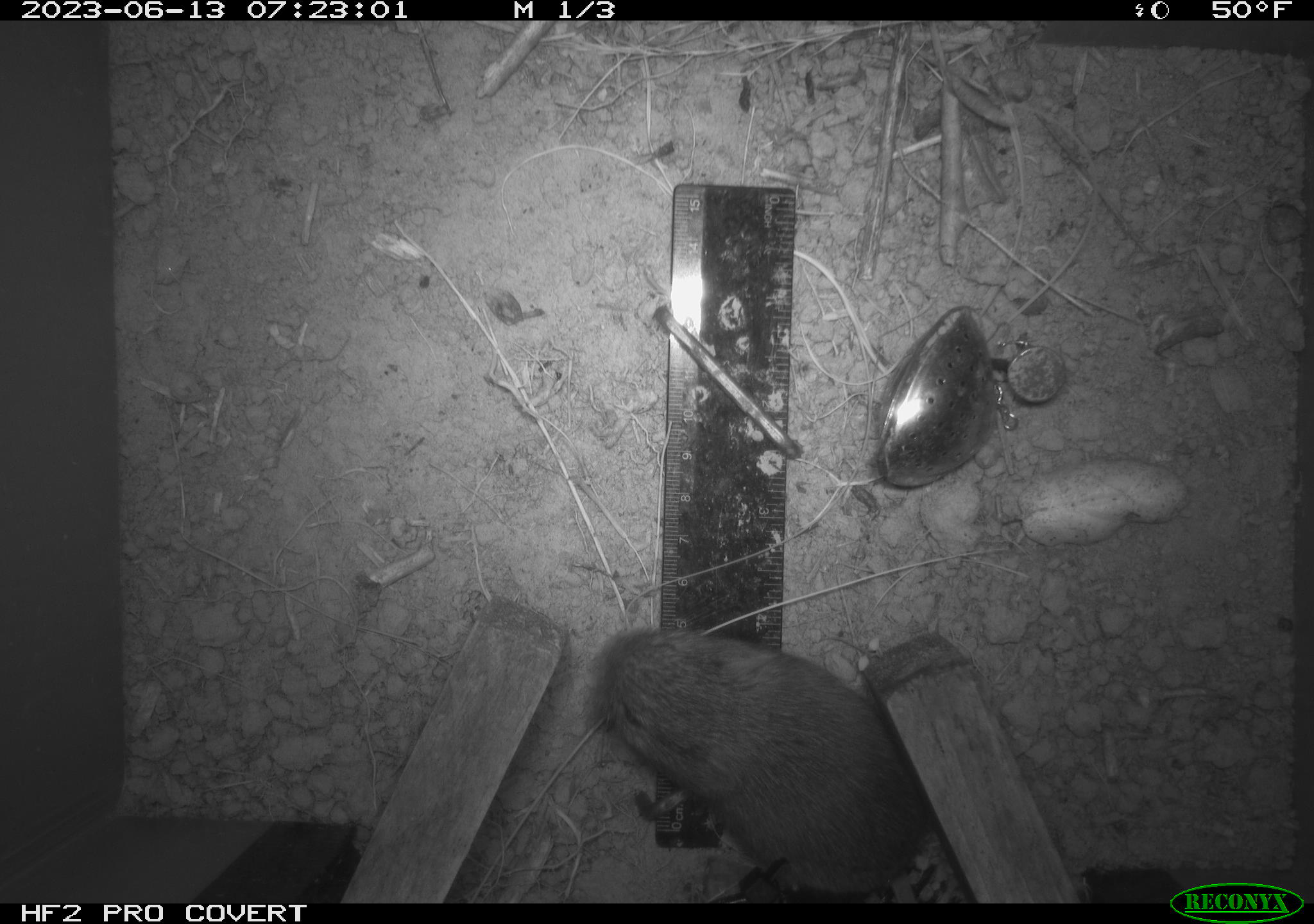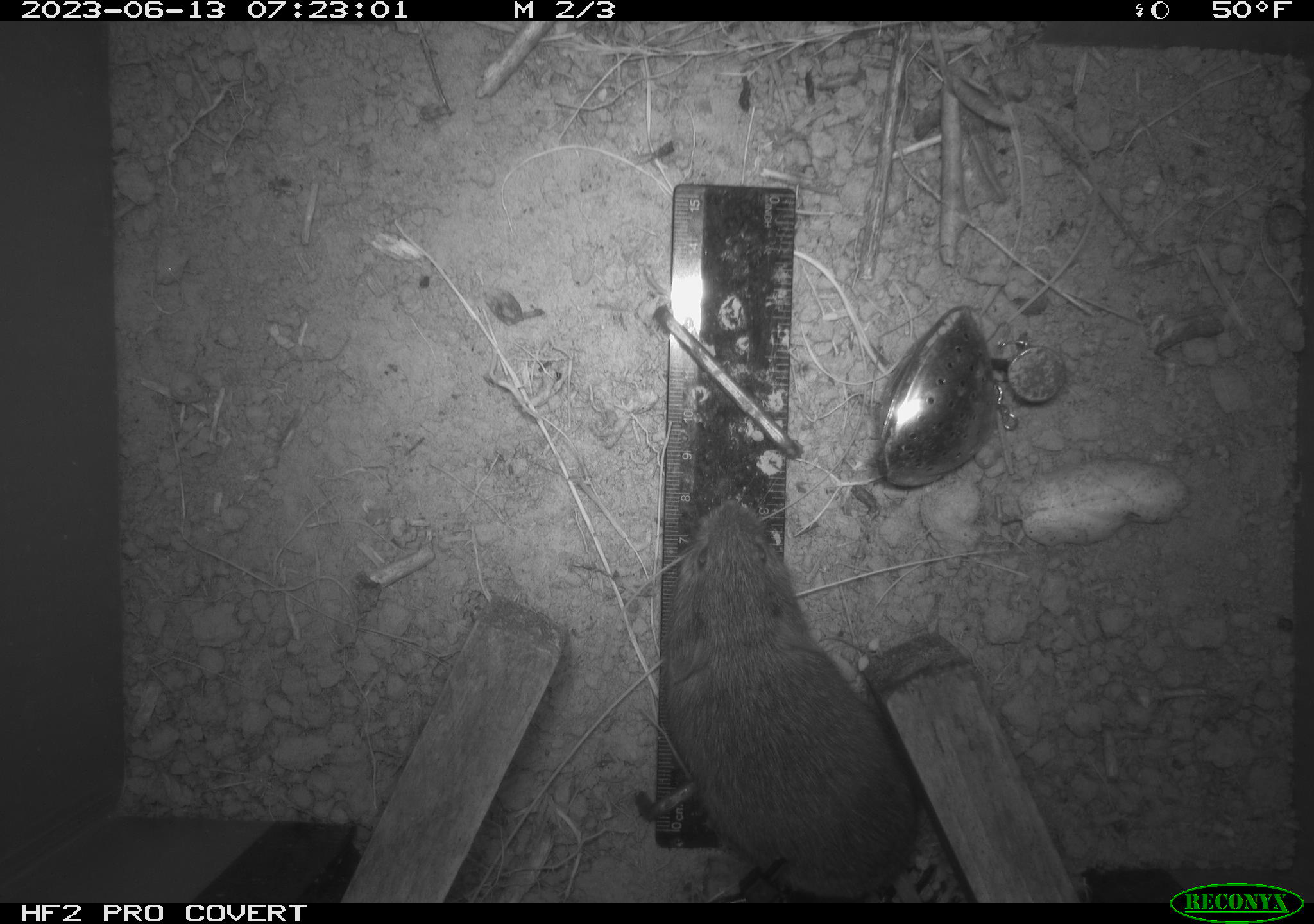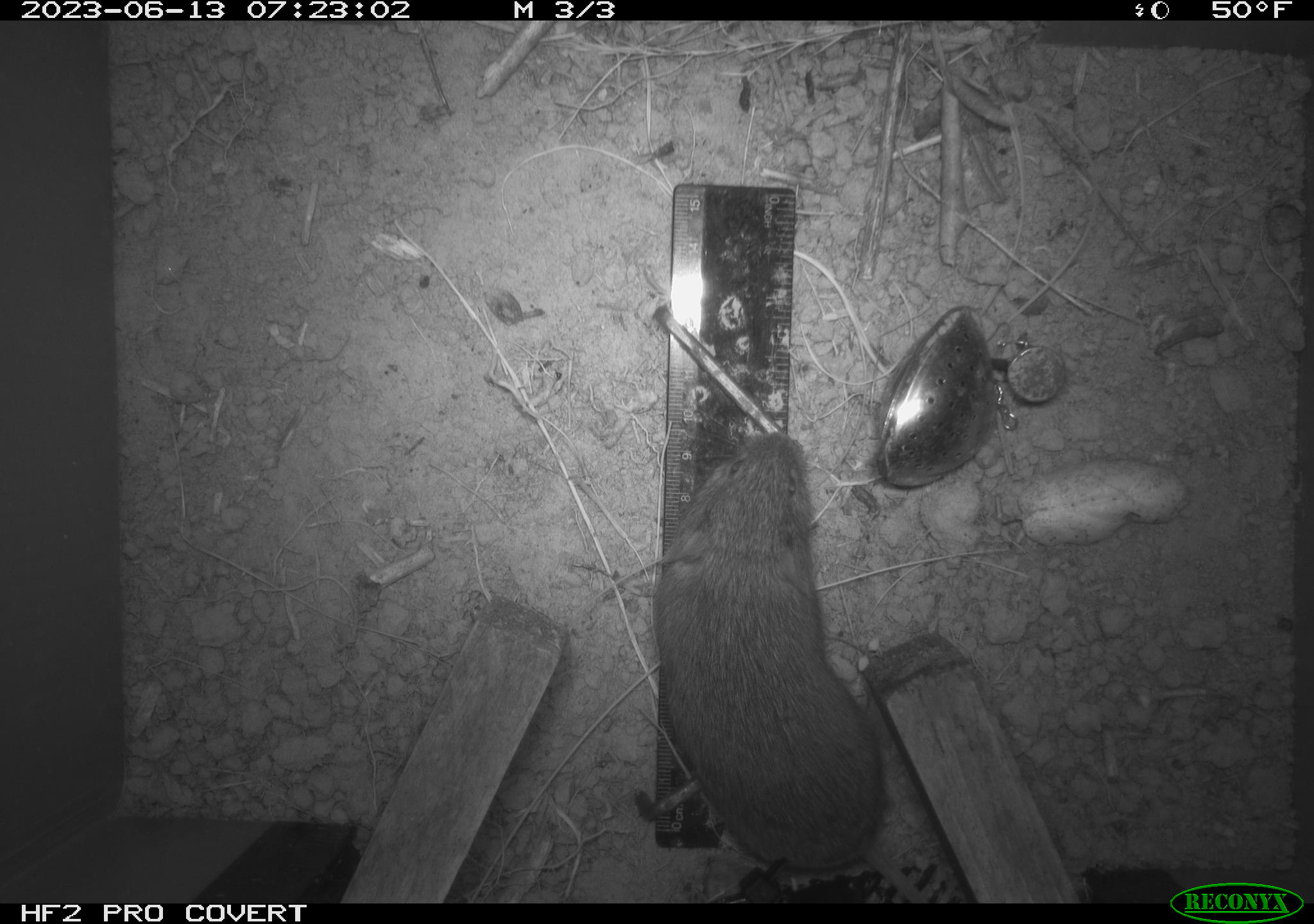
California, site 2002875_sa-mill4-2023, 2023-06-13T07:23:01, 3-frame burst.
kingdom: Animalia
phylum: Chordata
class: Mammalia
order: Rodentia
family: Cricetidae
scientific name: Arvicolinae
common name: voles, lemmings, and muskrats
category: arvicolinae subfamily